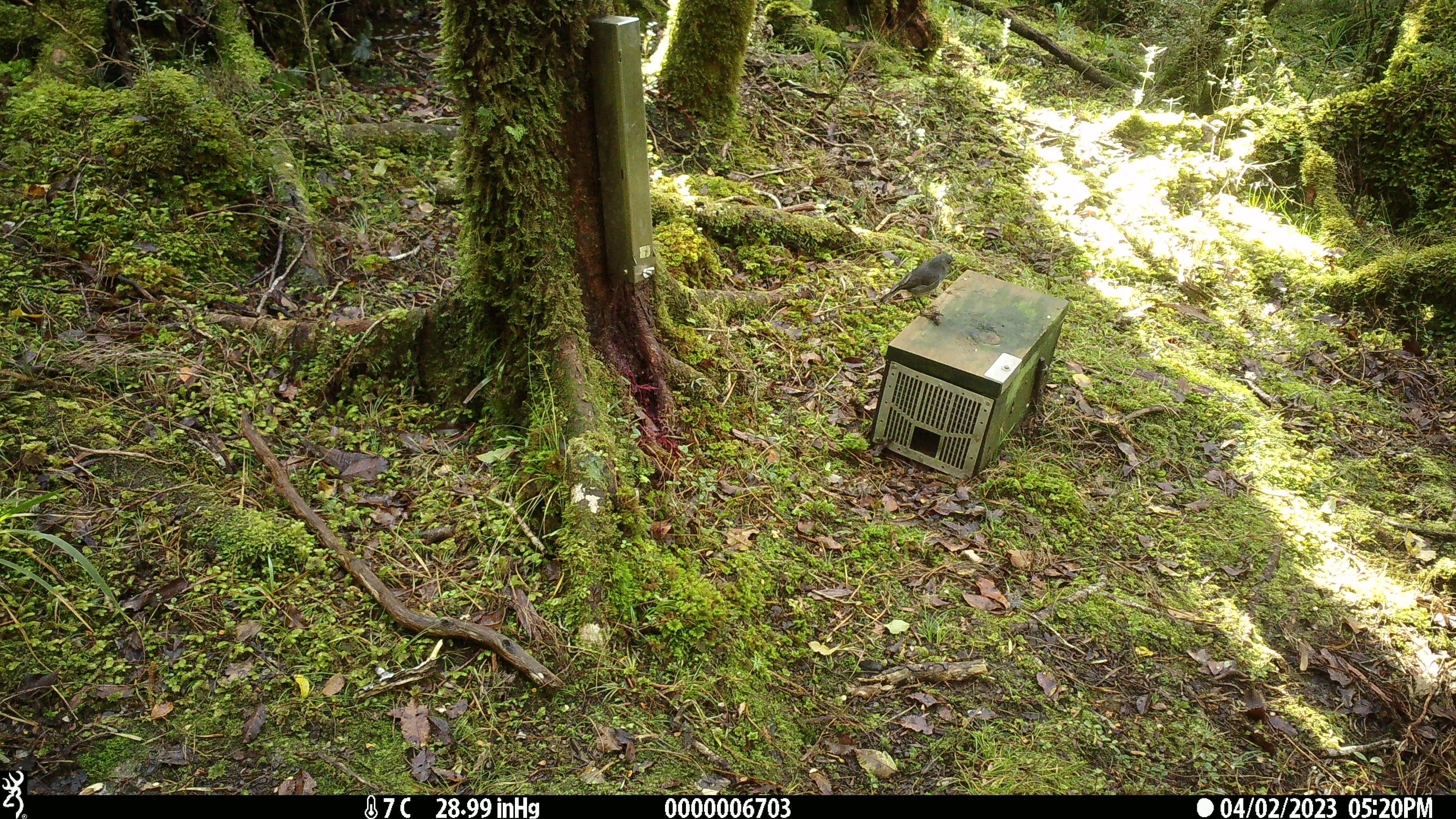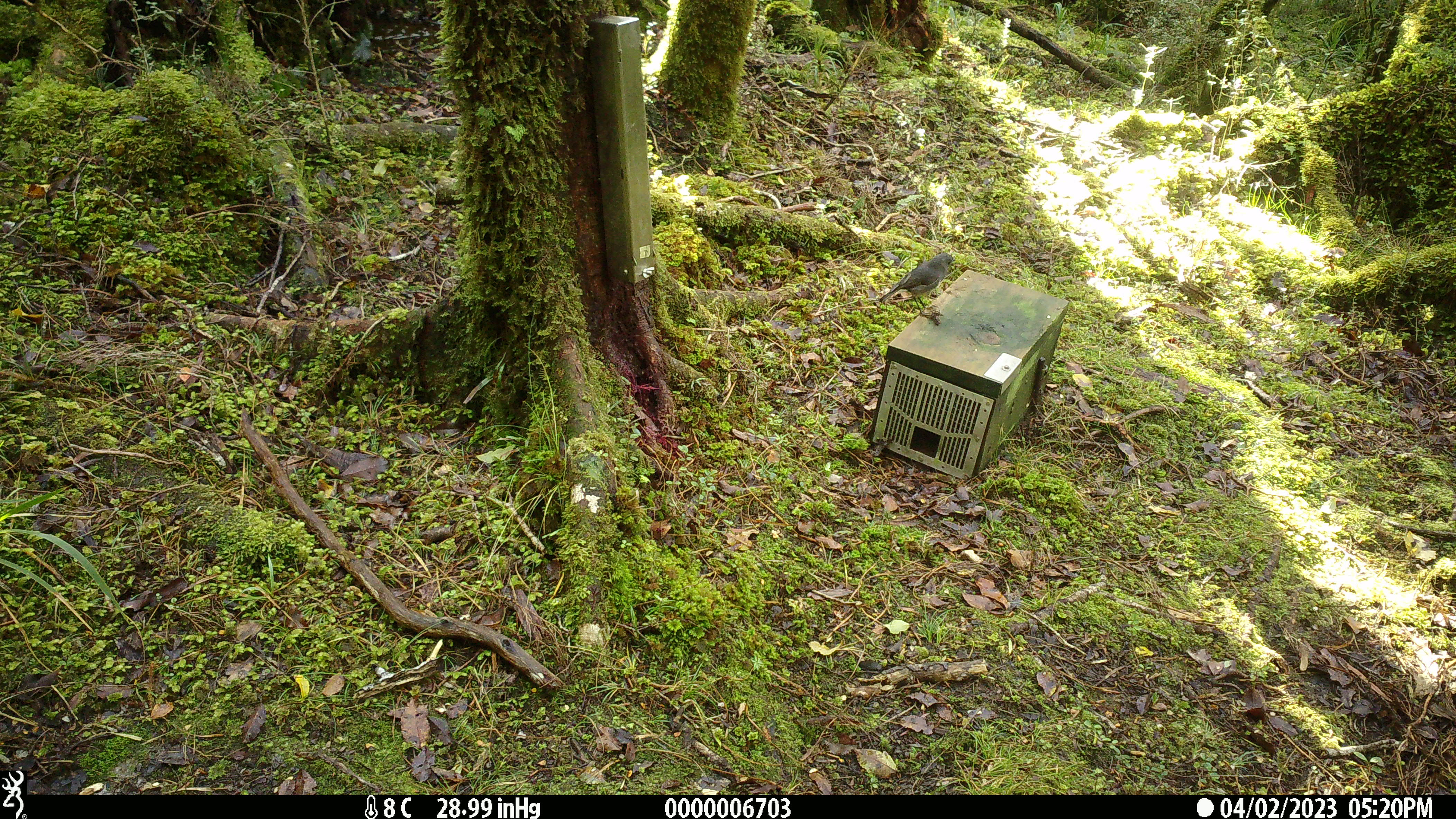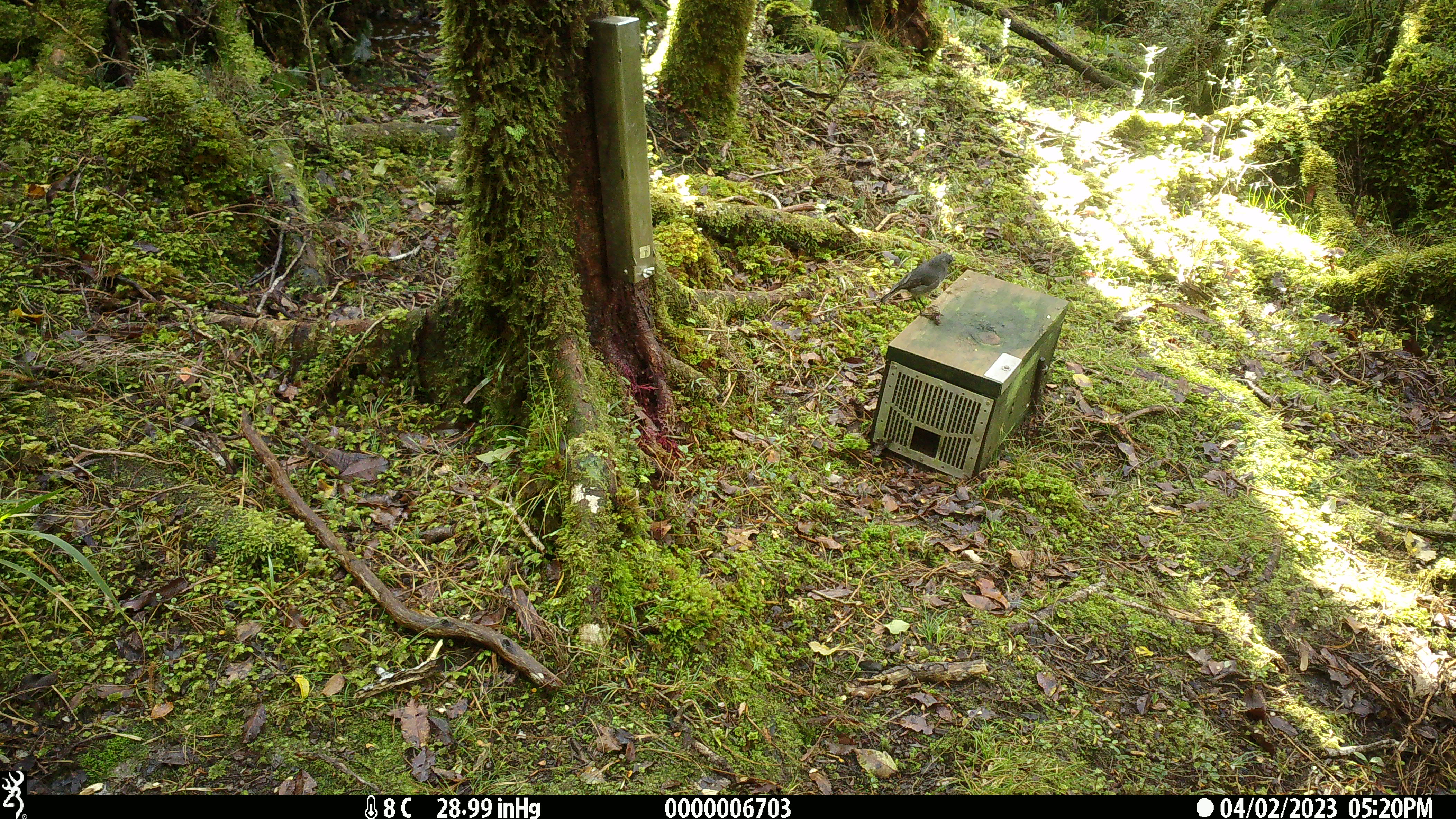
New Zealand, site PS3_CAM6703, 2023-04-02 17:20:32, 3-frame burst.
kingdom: Animalia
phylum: Chordata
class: Aves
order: Passeriformes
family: Petroicidae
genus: Petroica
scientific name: Petroica australis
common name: new zealand robin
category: robin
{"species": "robin (new zealand robin) (Petroica australis)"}